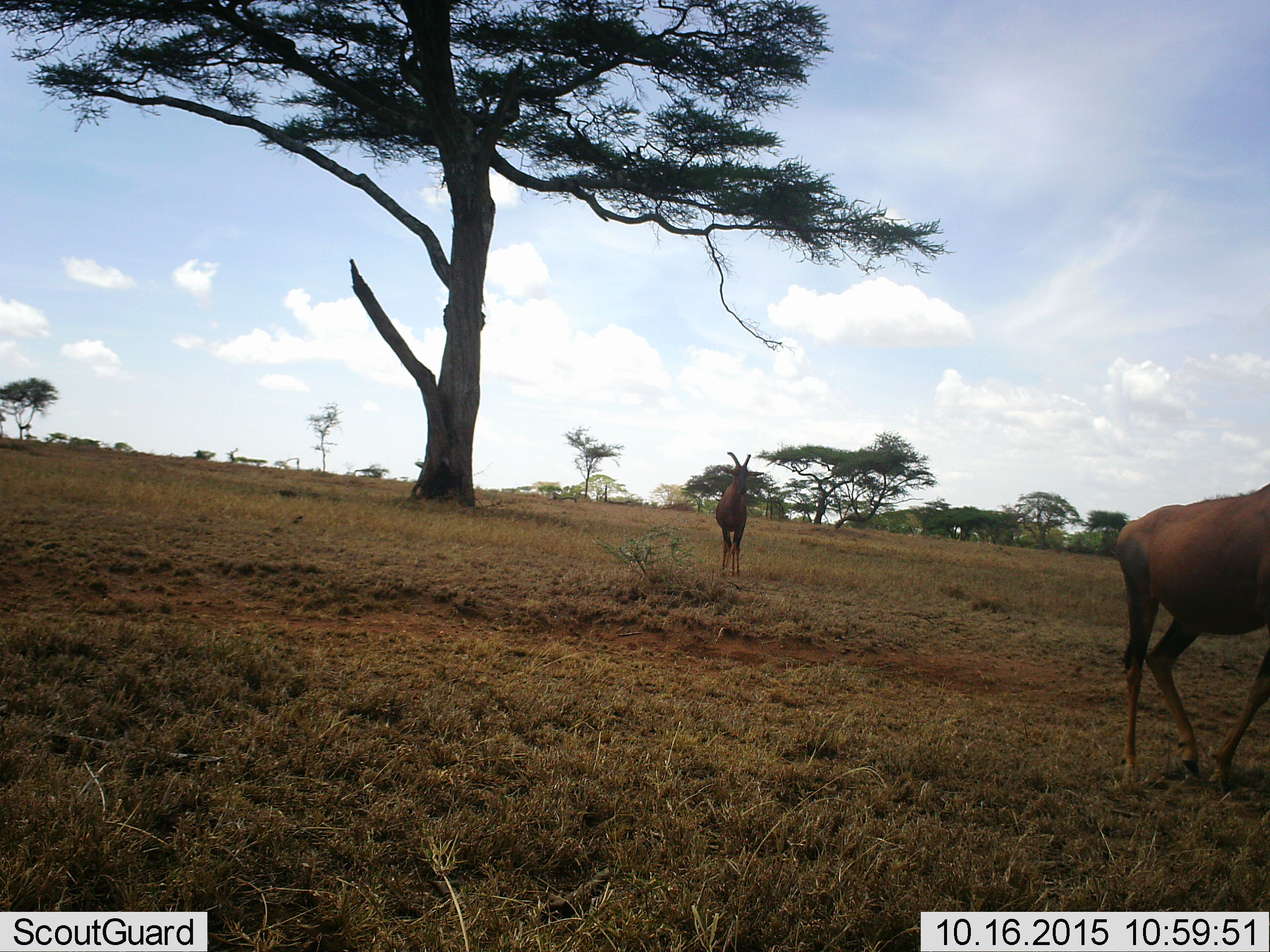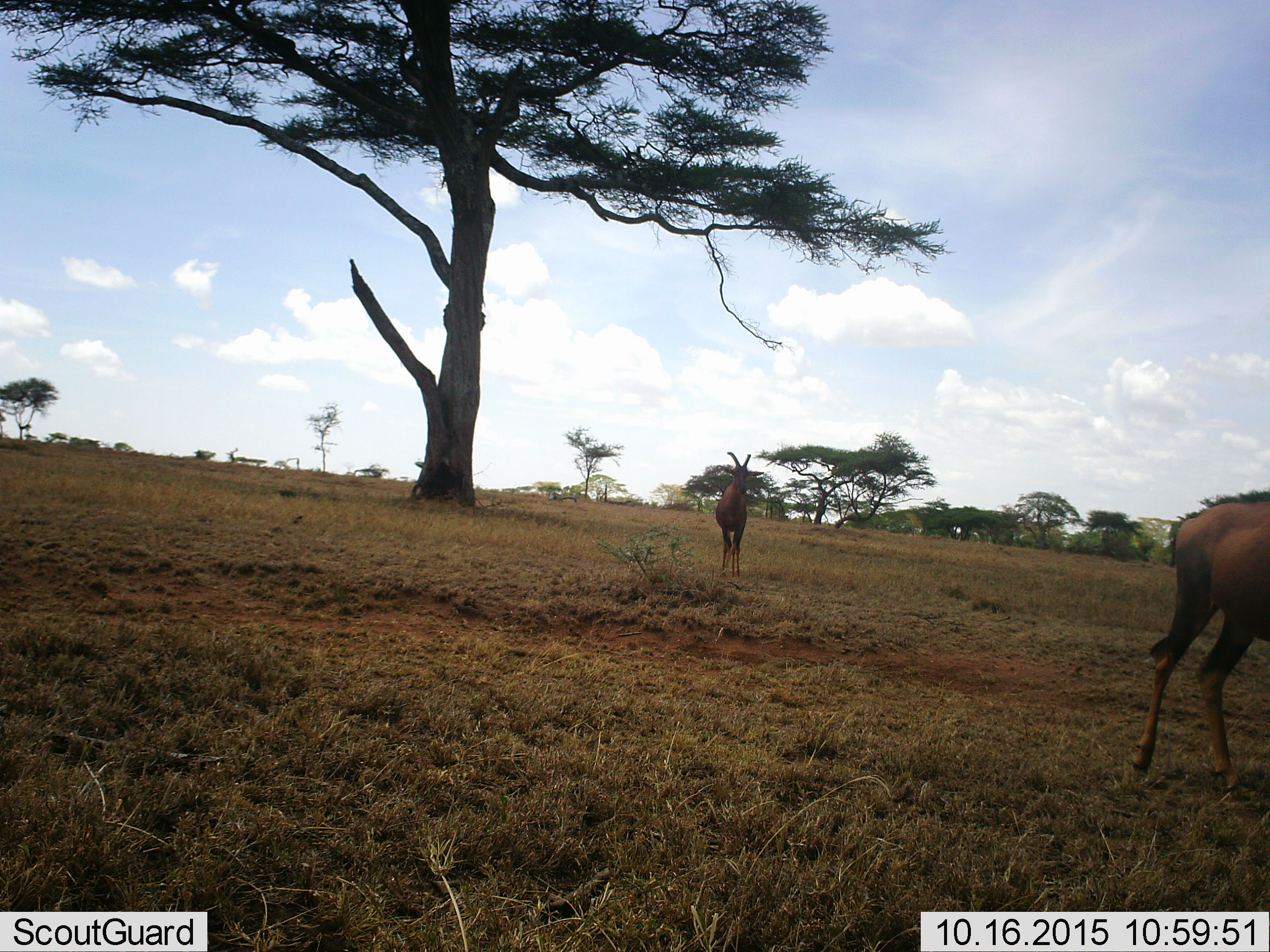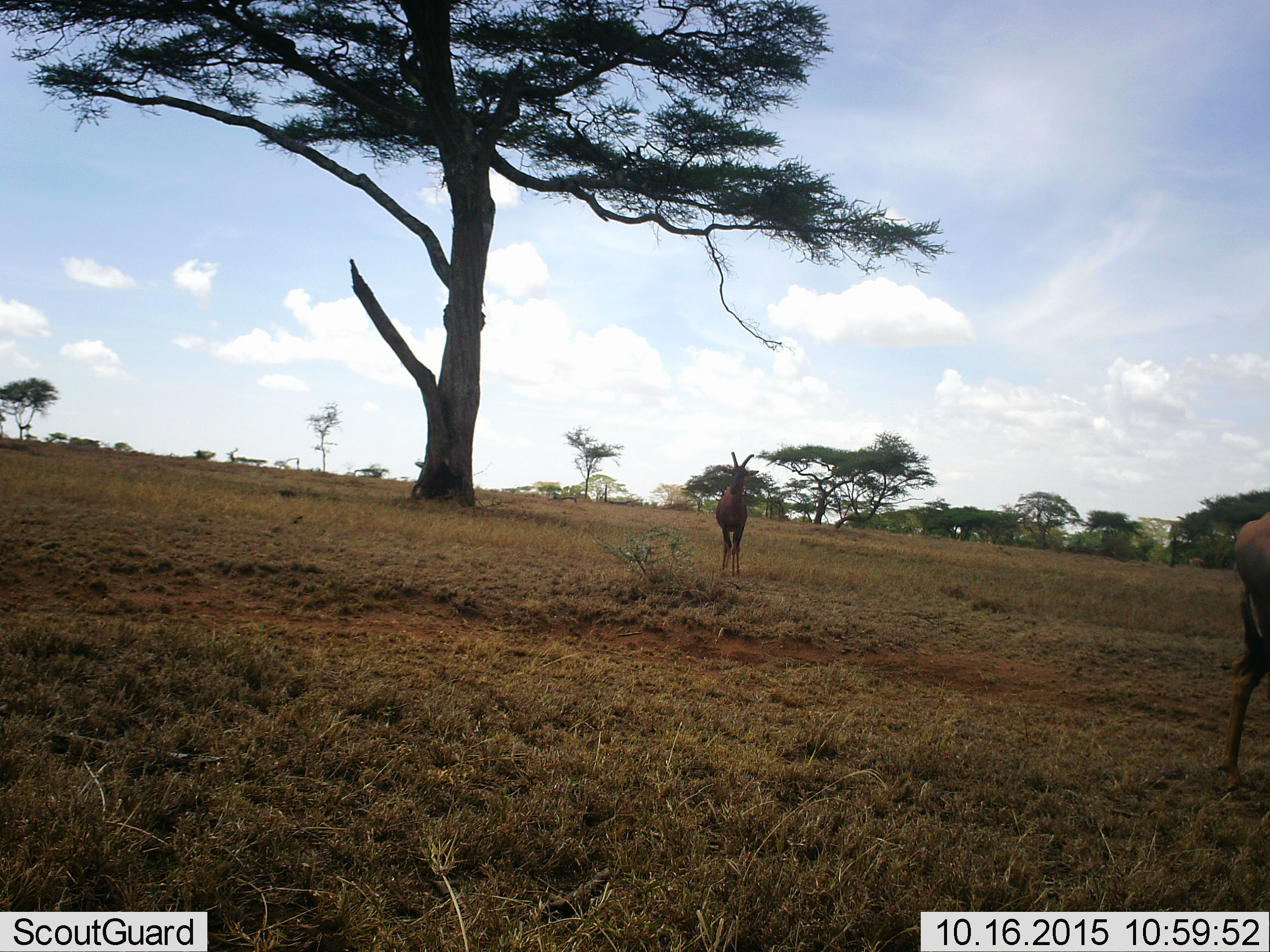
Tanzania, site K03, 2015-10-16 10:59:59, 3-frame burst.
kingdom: Animalia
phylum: Chordata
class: Mammalia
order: Artiodactyla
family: Bovidae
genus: Alcelaphus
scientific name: Alcelaphus buselaphus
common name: hartebeest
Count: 2.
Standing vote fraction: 80%.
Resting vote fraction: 0%.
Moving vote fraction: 80%.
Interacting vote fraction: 0%.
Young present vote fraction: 0%.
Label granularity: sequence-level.